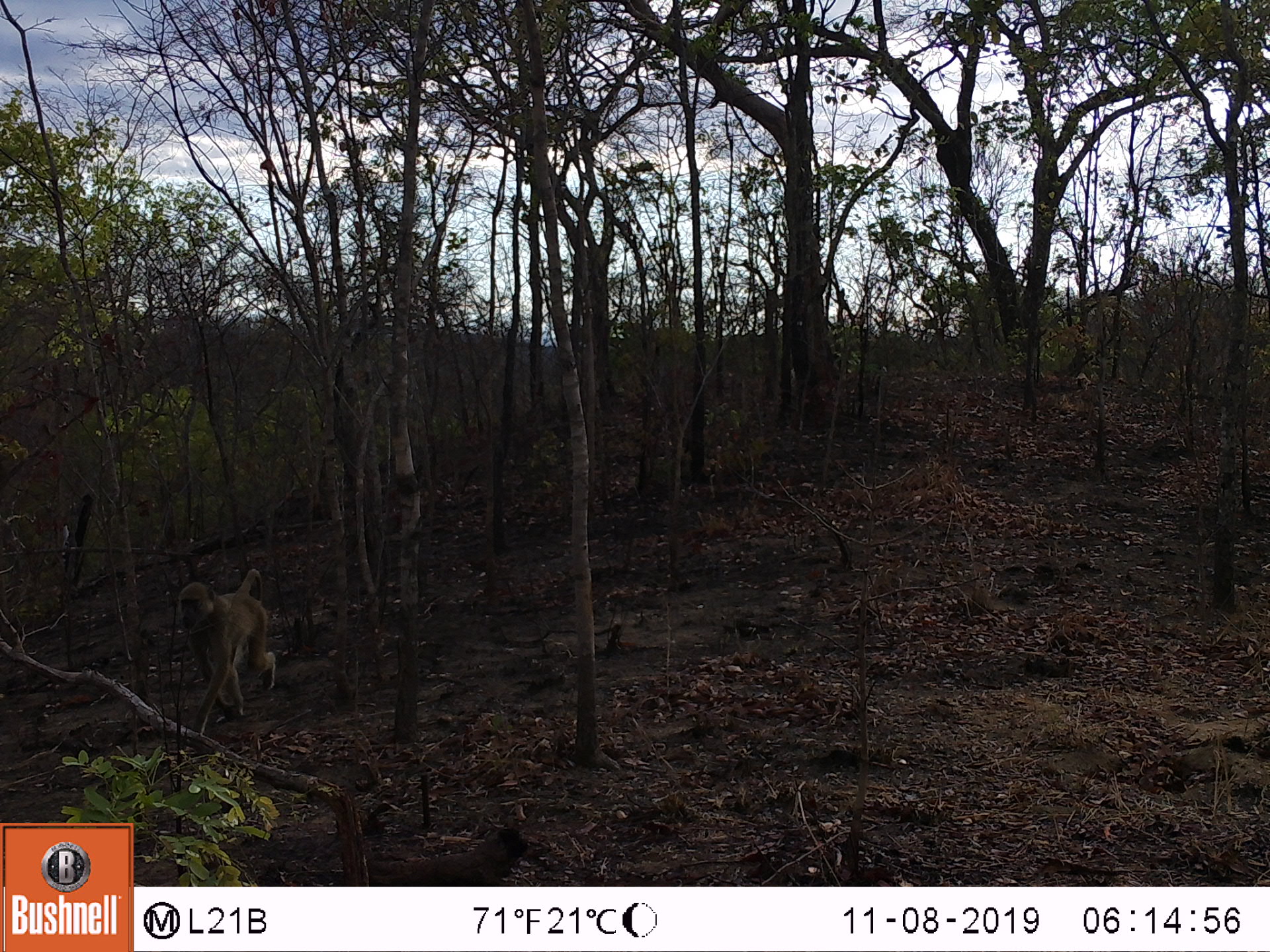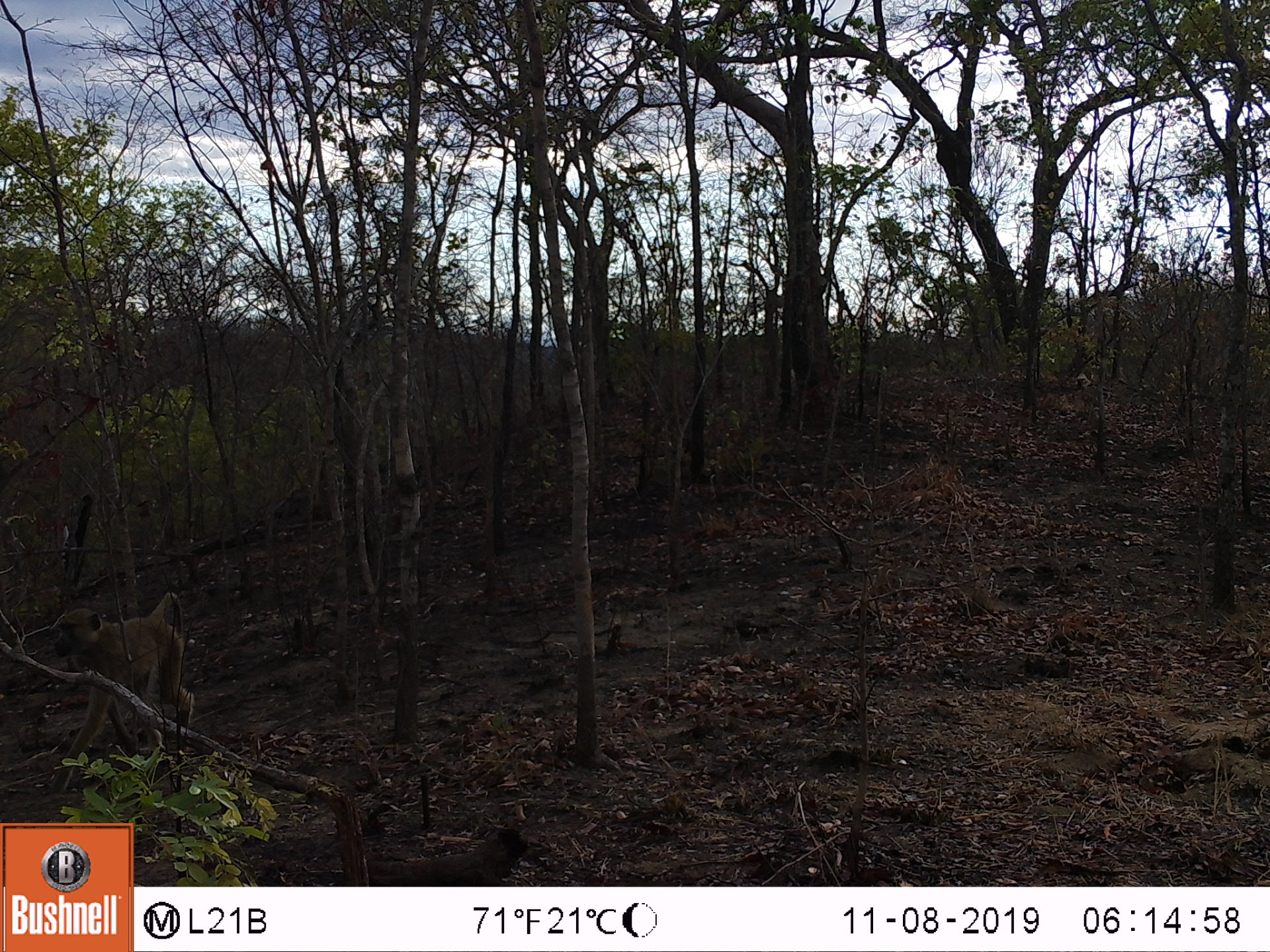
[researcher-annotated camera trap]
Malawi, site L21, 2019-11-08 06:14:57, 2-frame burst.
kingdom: Animalia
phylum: Chordata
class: Mammalia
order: Primates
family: Cercopithecidae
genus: Papio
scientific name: Papio cynocephalus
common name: yellow baboon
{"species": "yellow baboon (Papio cynocephalus)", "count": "1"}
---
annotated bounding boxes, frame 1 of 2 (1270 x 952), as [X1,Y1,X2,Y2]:
yellow baboon: [174,564,276,732]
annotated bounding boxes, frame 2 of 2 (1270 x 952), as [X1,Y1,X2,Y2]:
yellow baboon: [47,592,192,782]